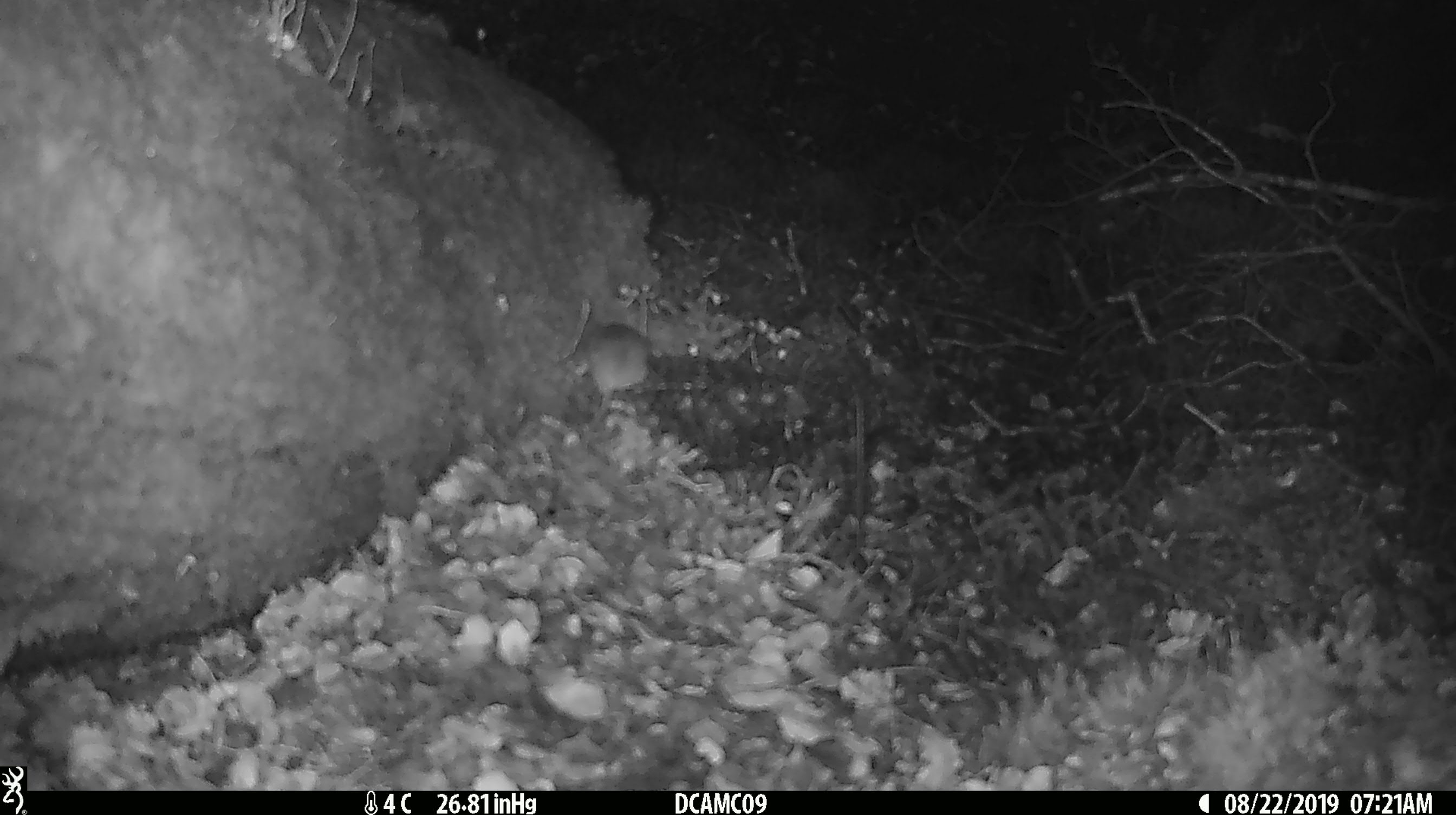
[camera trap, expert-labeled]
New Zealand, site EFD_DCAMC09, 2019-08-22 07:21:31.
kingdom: Animalia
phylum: Chordata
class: Mammalia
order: Rodentia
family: Muridae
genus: Mus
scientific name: Mus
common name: mouse